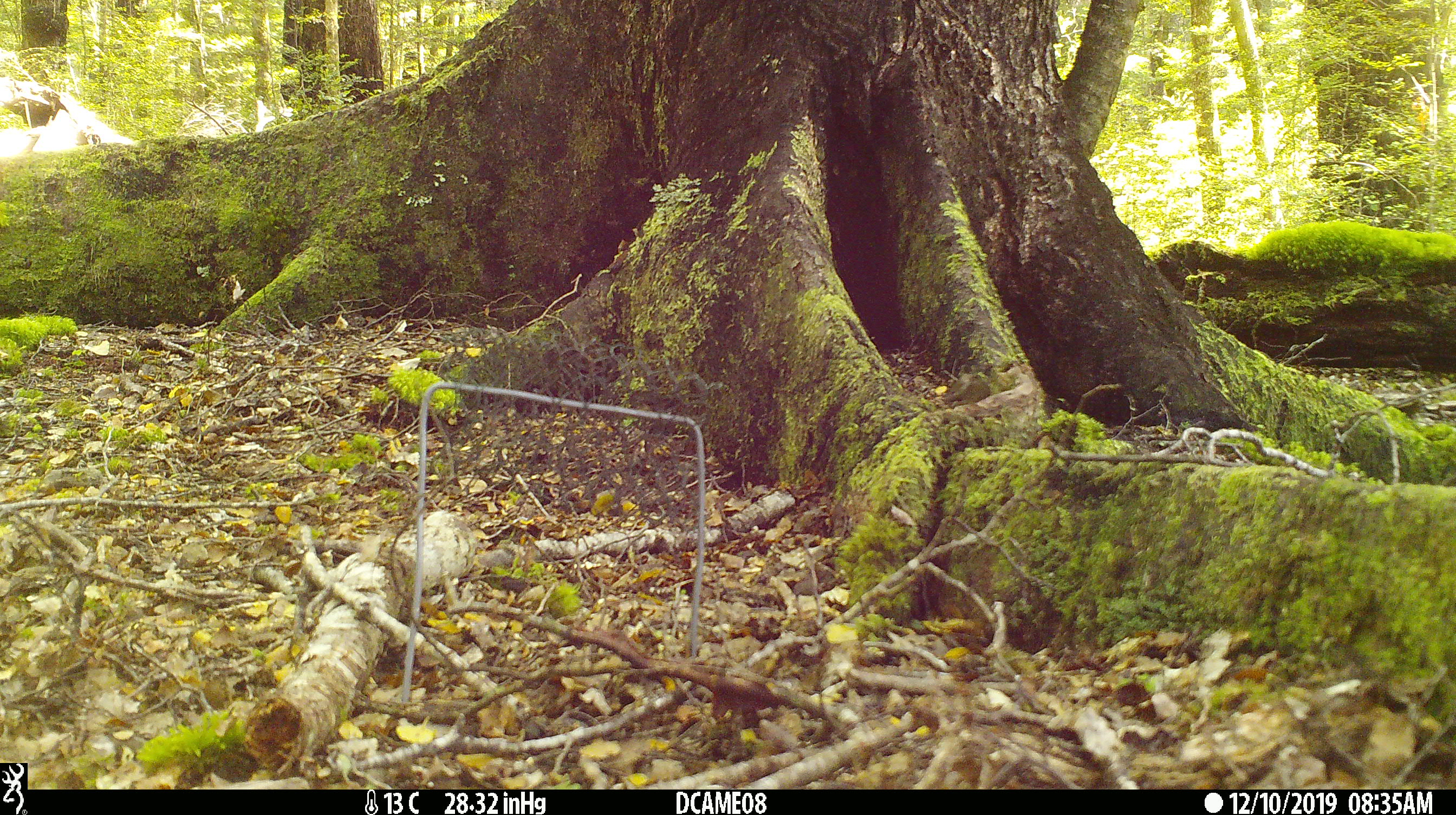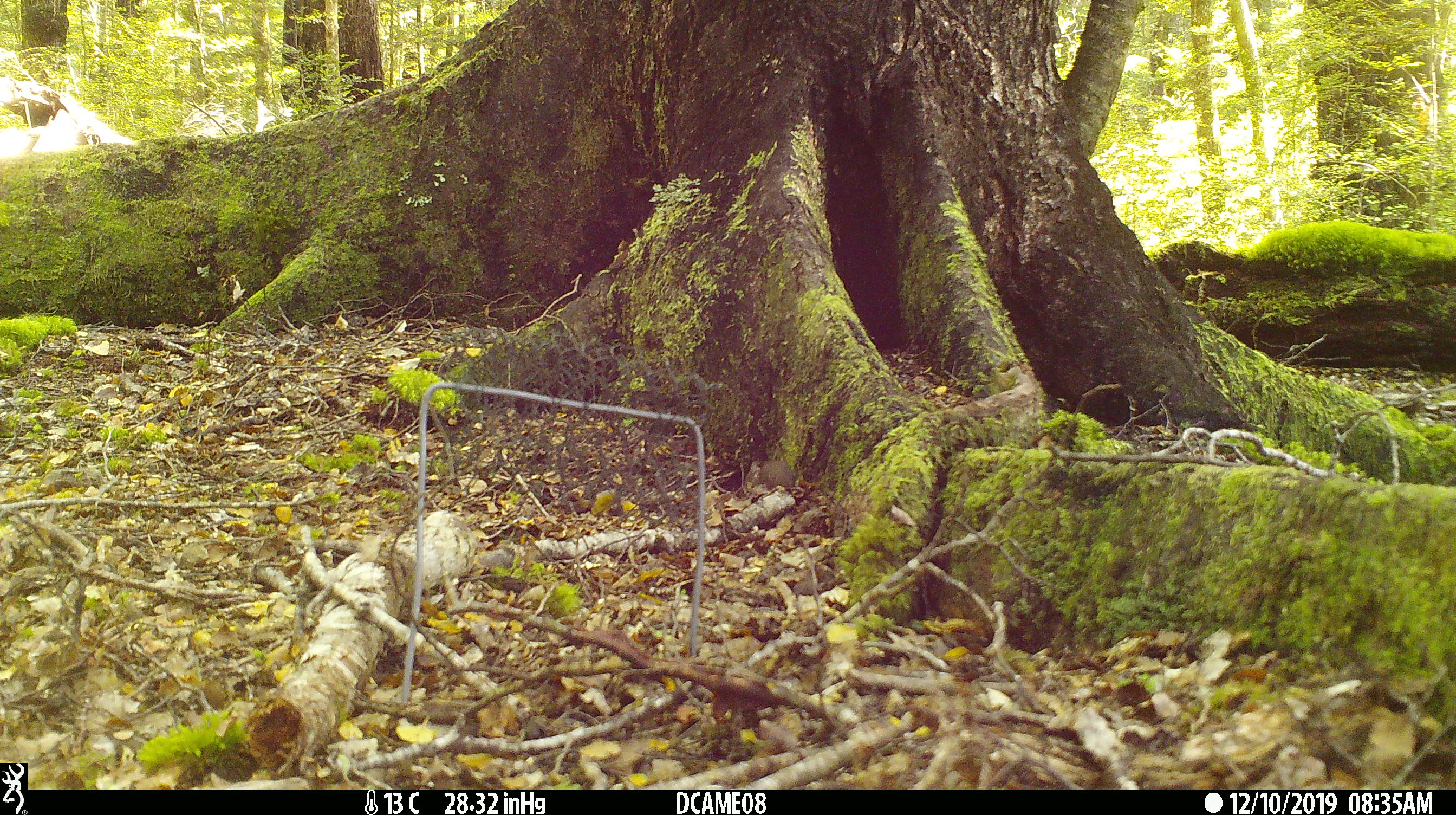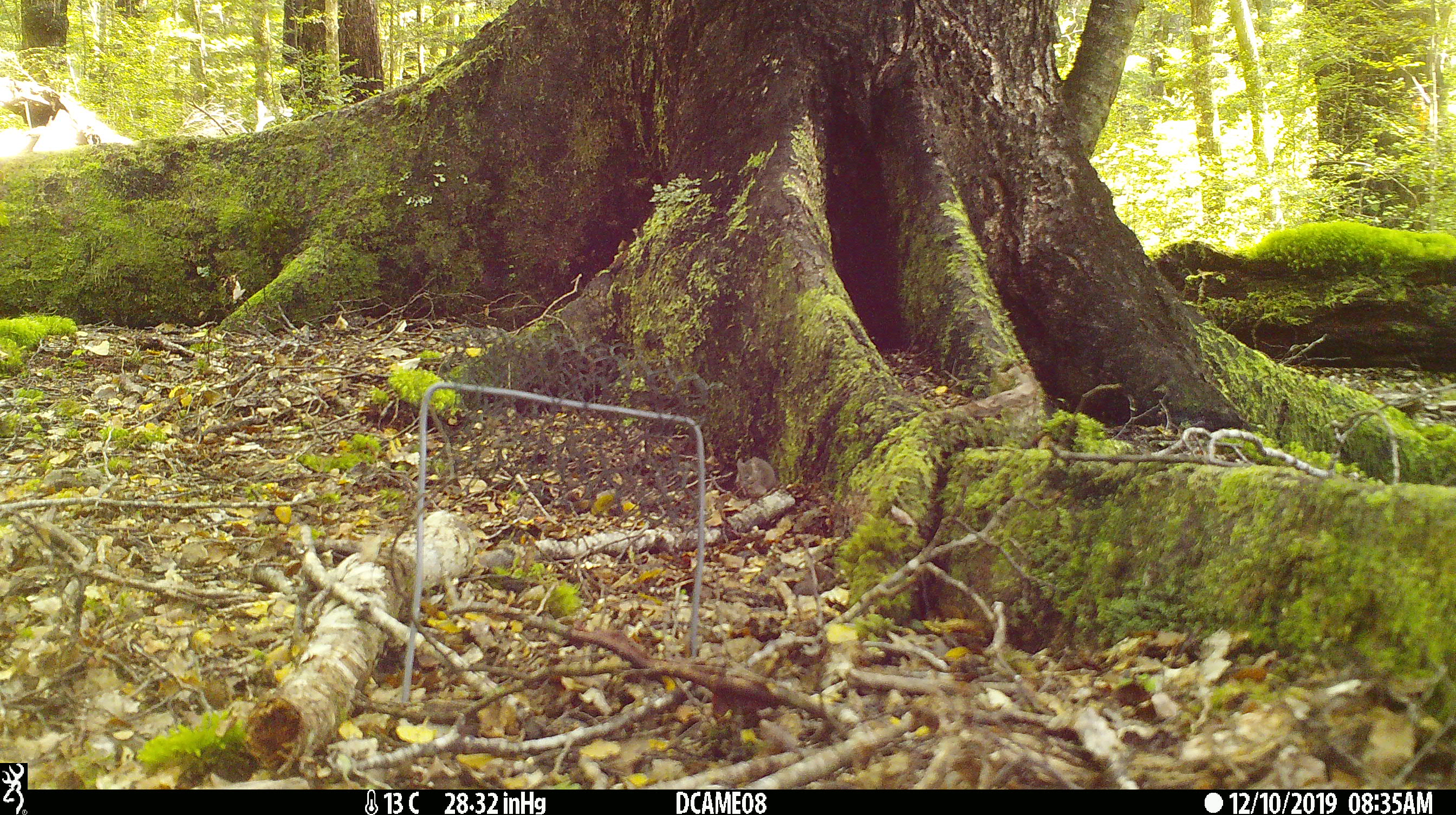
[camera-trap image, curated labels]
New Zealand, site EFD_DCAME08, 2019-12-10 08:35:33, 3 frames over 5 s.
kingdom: Animalia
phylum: Chordata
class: Mammalia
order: Rodentia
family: Muridae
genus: Mus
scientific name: Mus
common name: mouse